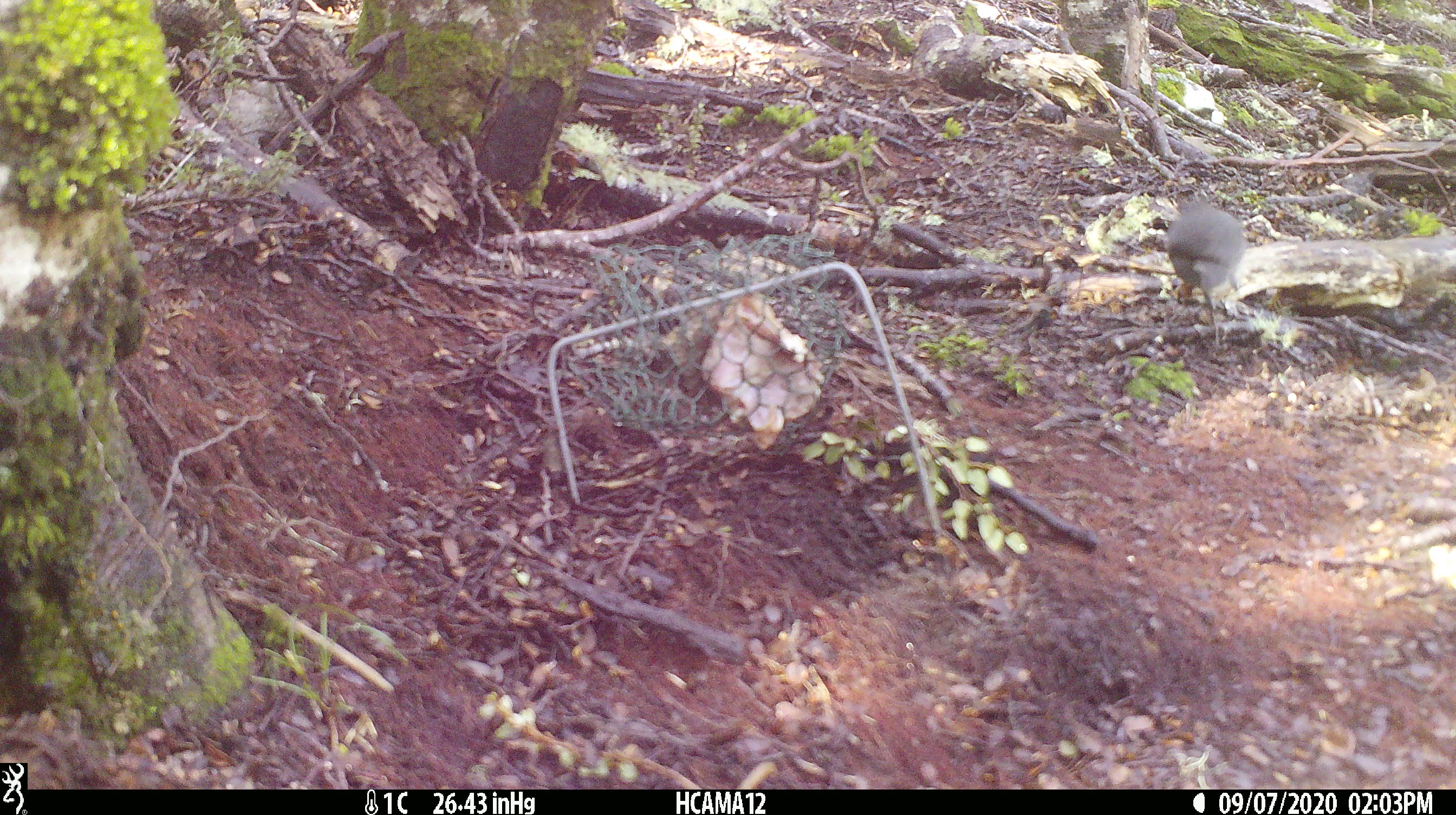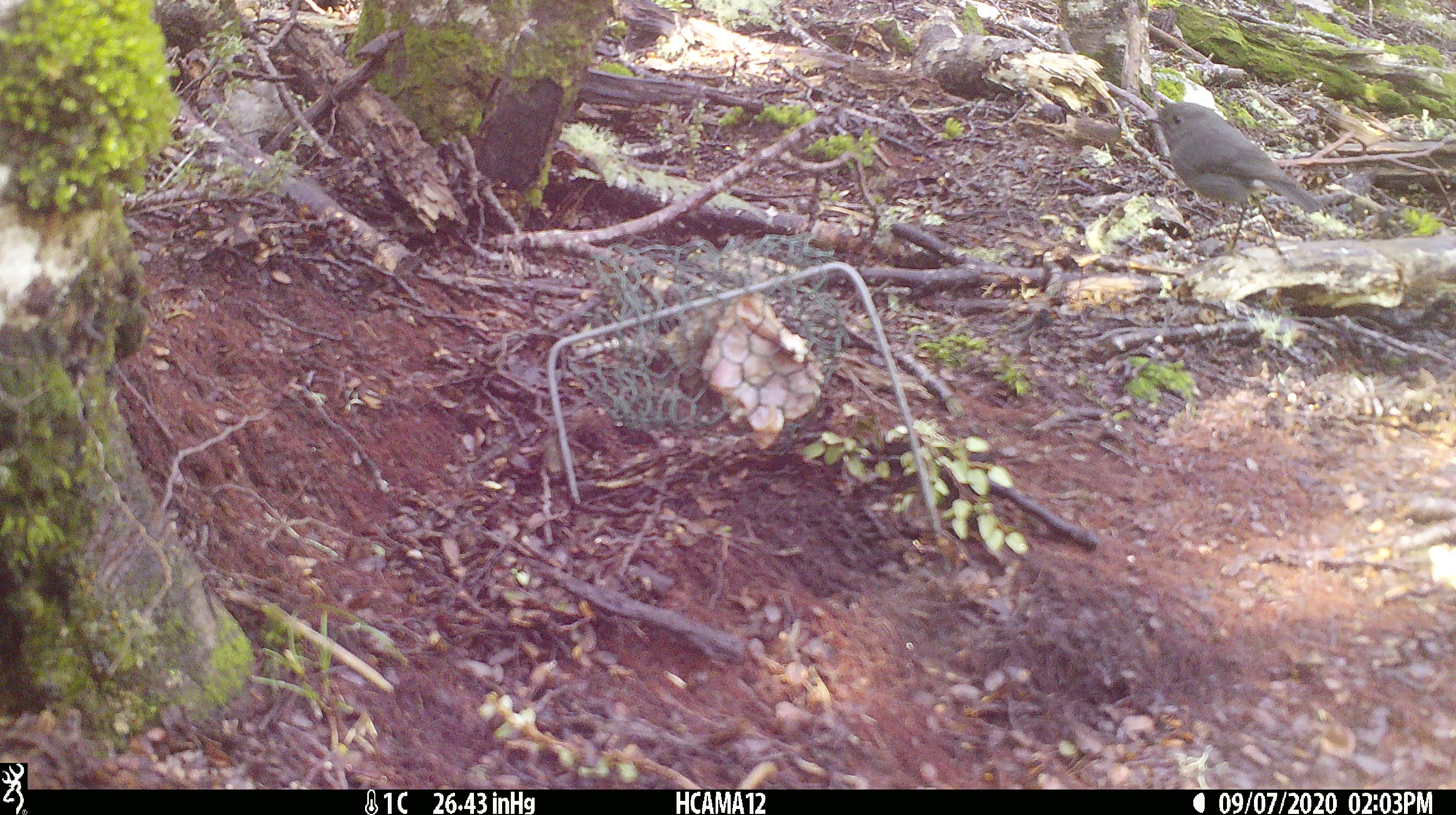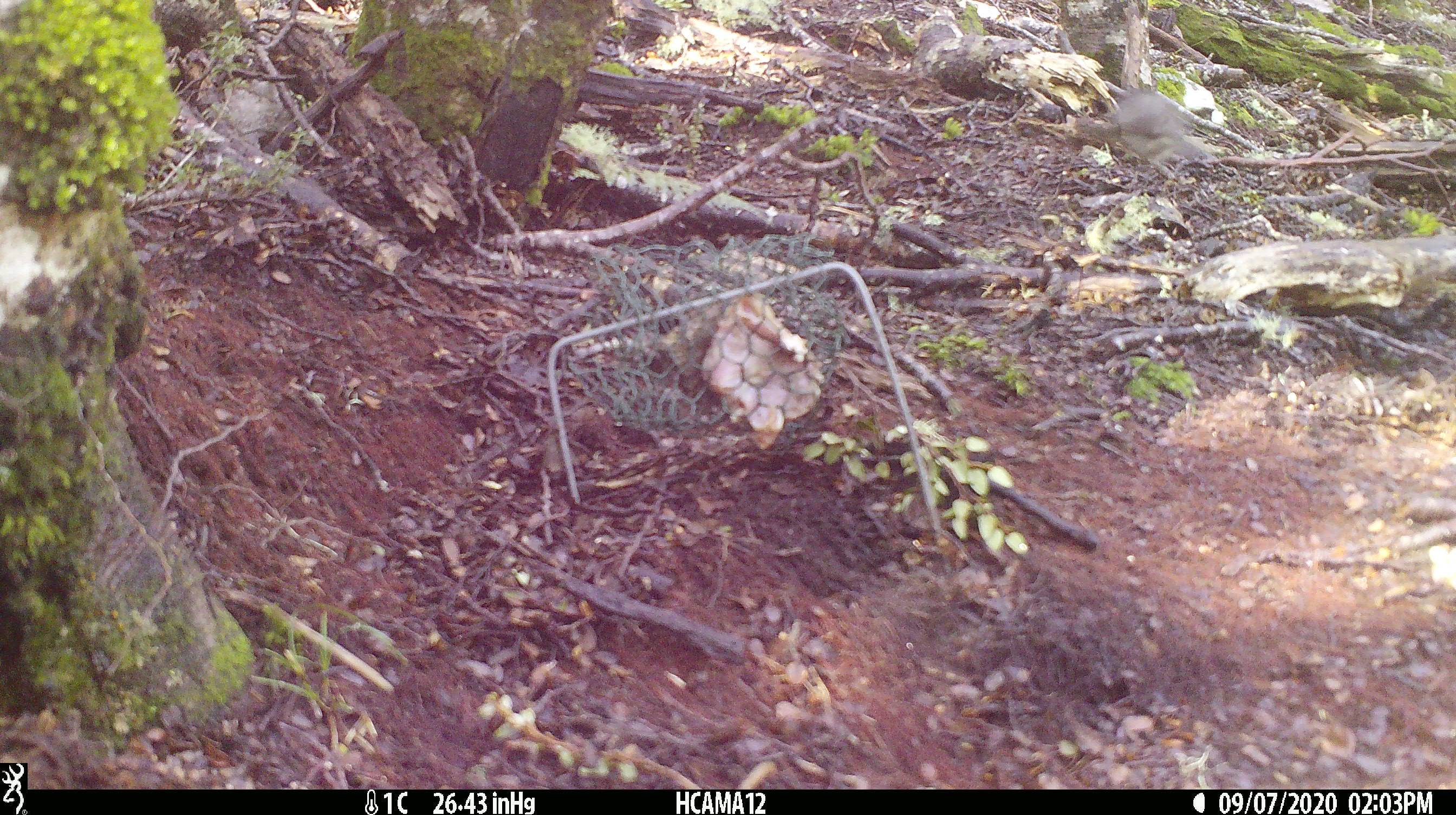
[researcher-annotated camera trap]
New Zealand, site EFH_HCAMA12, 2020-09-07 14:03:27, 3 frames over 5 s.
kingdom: Animalia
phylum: Chordata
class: Aves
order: Passeriformes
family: Petroicidae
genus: Petroica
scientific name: Petroica australis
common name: new zealand robin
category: robin